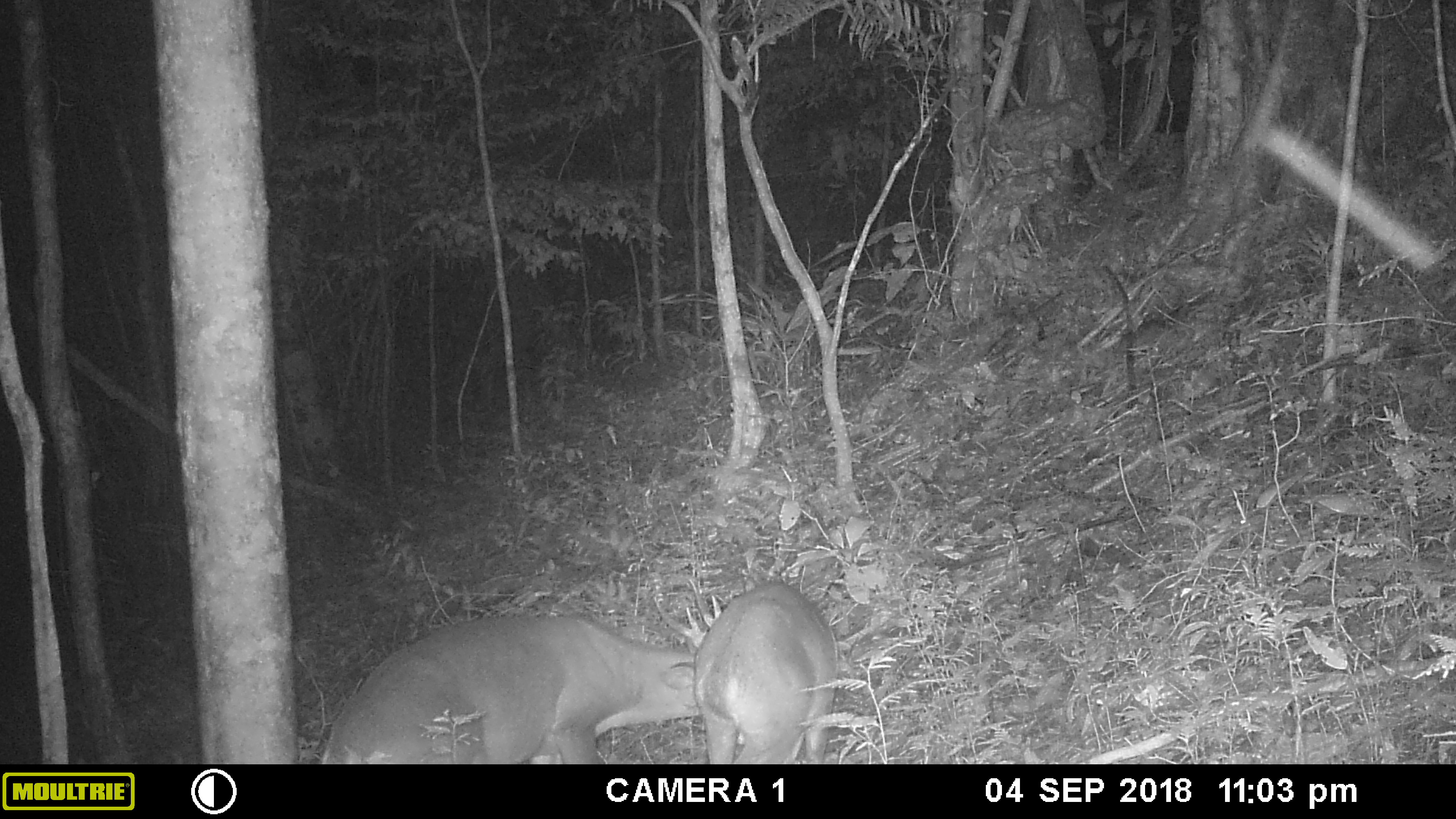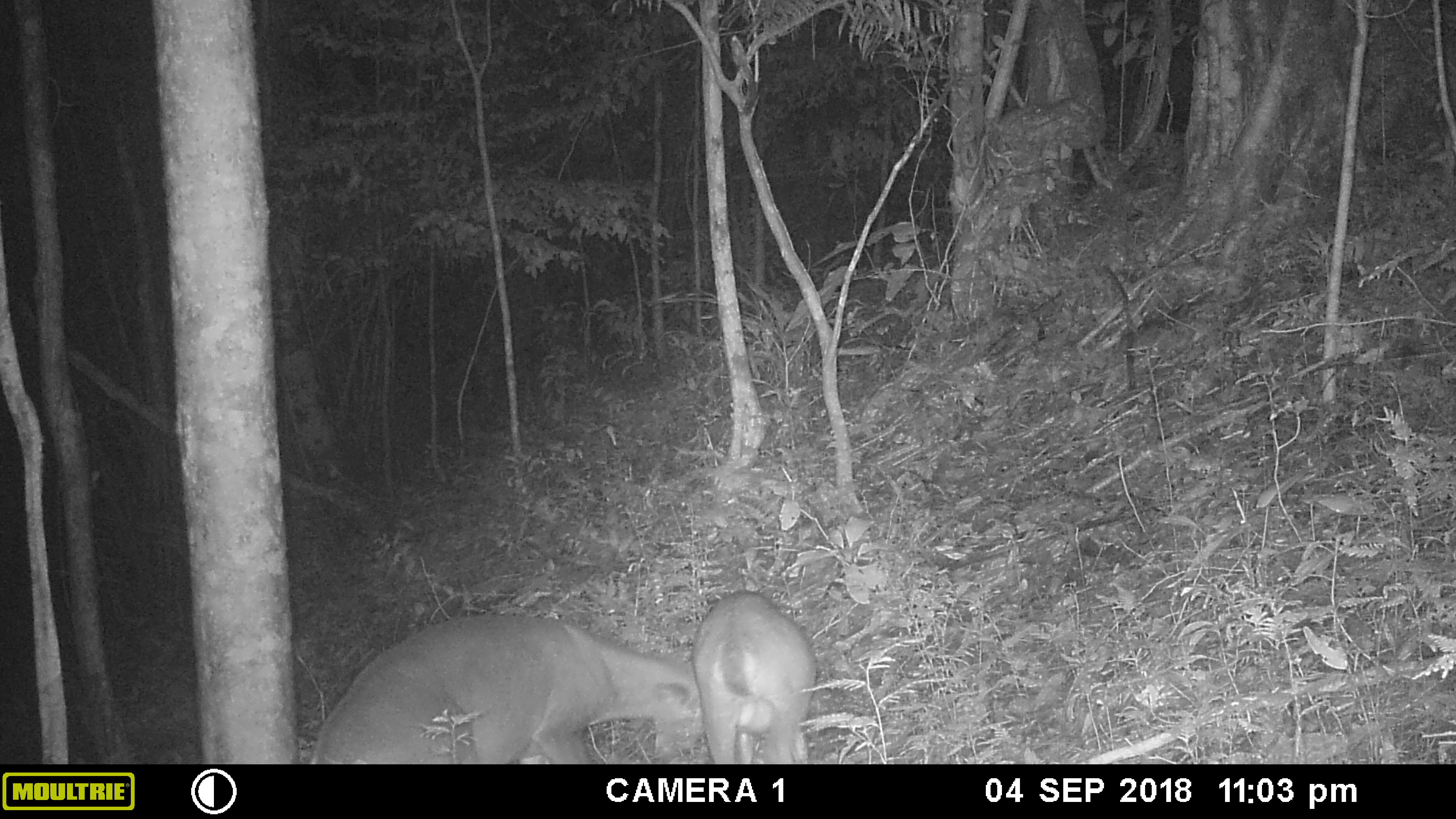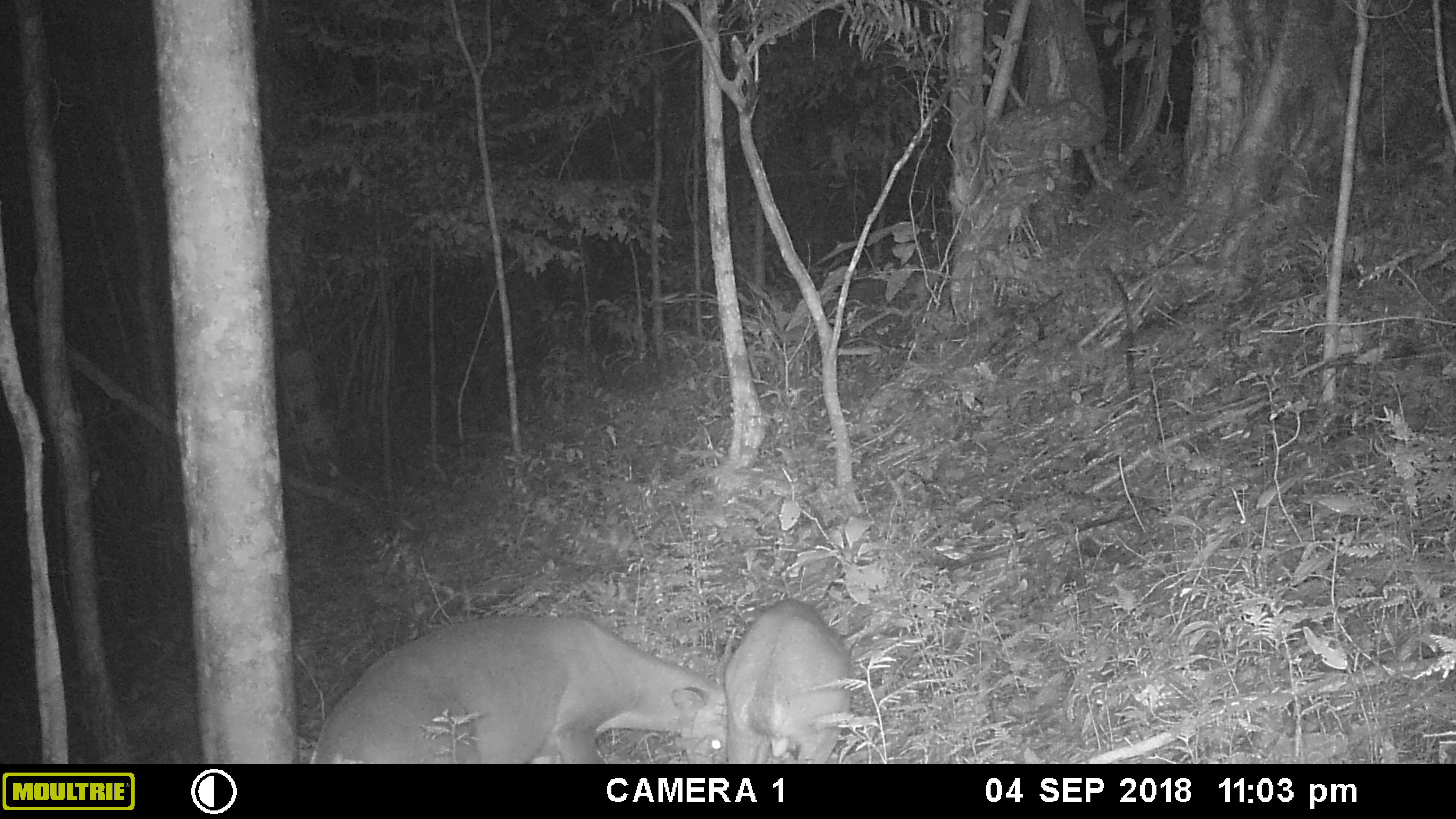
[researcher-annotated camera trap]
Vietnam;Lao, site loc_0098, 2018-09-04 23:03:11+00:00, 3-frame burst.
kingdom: Animalia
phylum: Chordata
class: Mammalia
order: Artiodactyla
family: Cervidae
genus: Muntiacus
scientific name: Muntiacus vuquangensis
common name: large-antlered muntjac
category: large antlered muntjac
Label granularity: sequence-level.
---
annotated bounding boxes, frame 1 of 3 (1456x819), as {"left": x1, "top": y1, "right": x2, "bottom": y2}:
large antlered muntjac: {"left": 319, "top": 608, "right": 699, "bottom": 764}; {"left": 652, "top": 579, "right": 838, "bottom": 764}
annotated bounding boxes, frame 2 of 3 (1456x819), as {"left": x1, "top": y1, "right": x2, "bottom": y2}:
large antlered muntjac: {"left": 309, "top": 613, "right": 707, "bottom": 764}; {"left": 688, "top": 590, "right": 814, "bottom": 764}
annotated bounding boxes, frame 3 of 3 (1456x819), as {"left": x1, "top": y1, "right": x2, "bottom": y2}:
large antlered muntjac: {"left": 309, "top": 610, "right": 719, "bottom": 764}; {"left": 715, "top": 595, "right": 861, "bottom": 764}